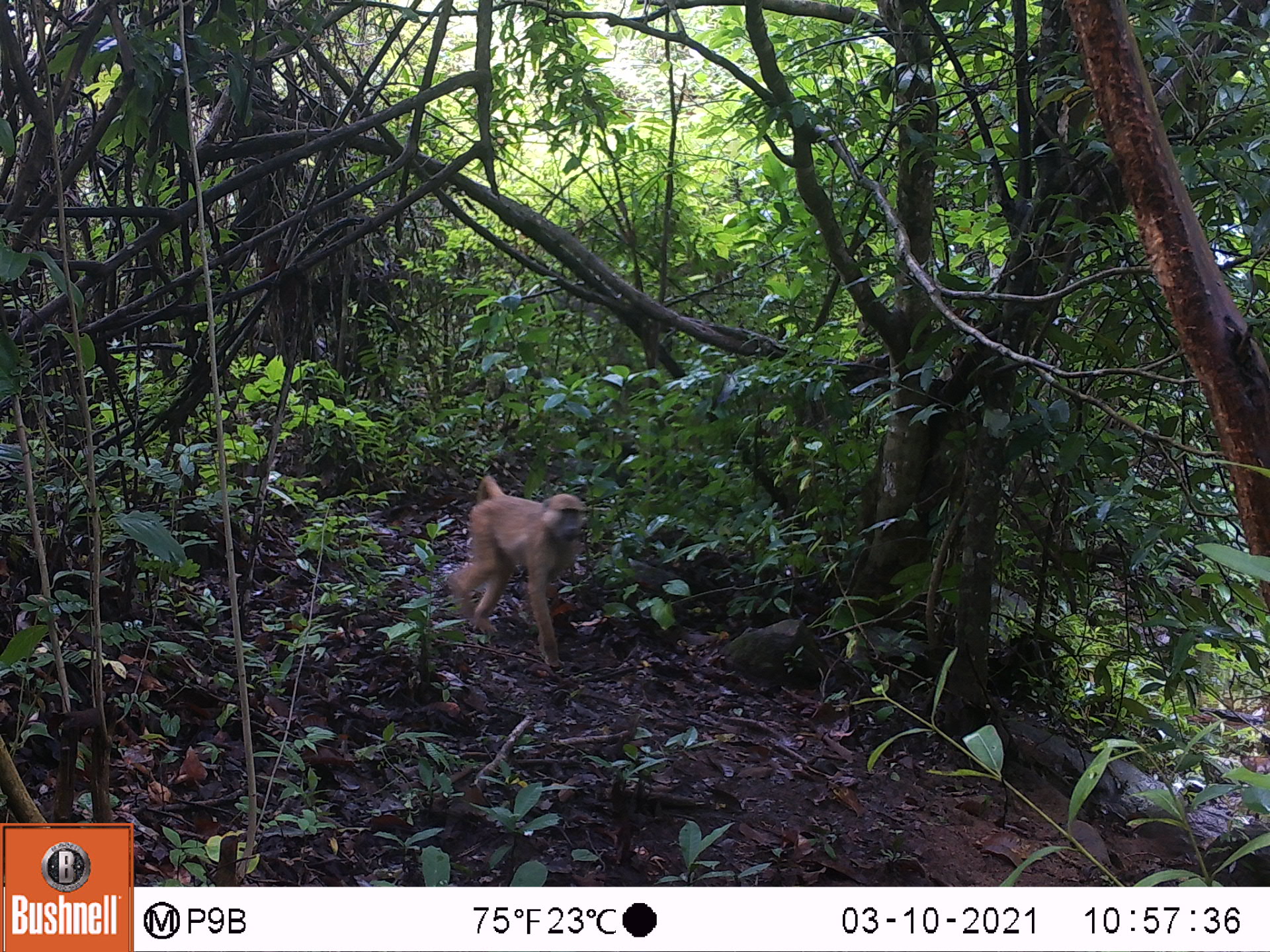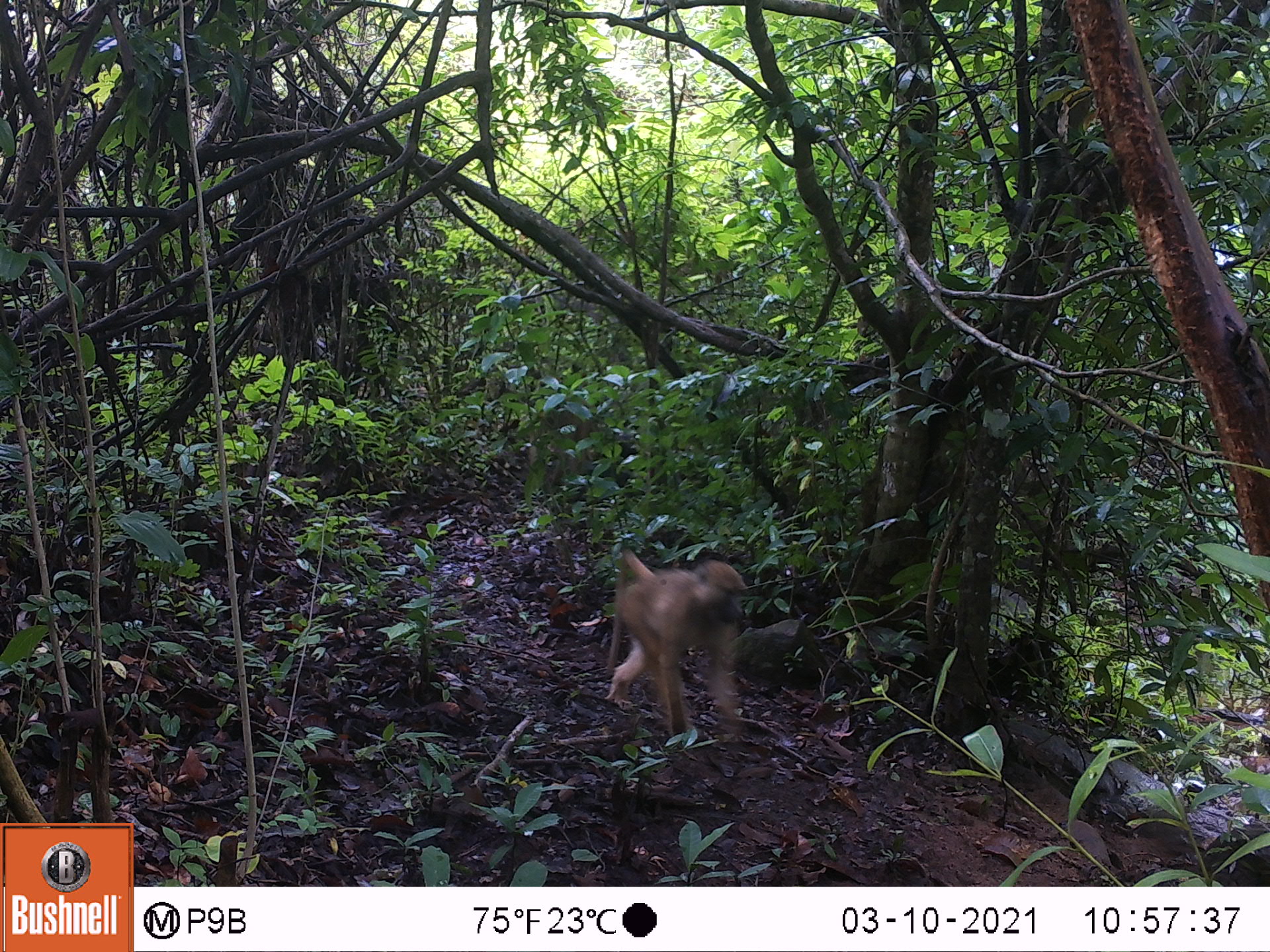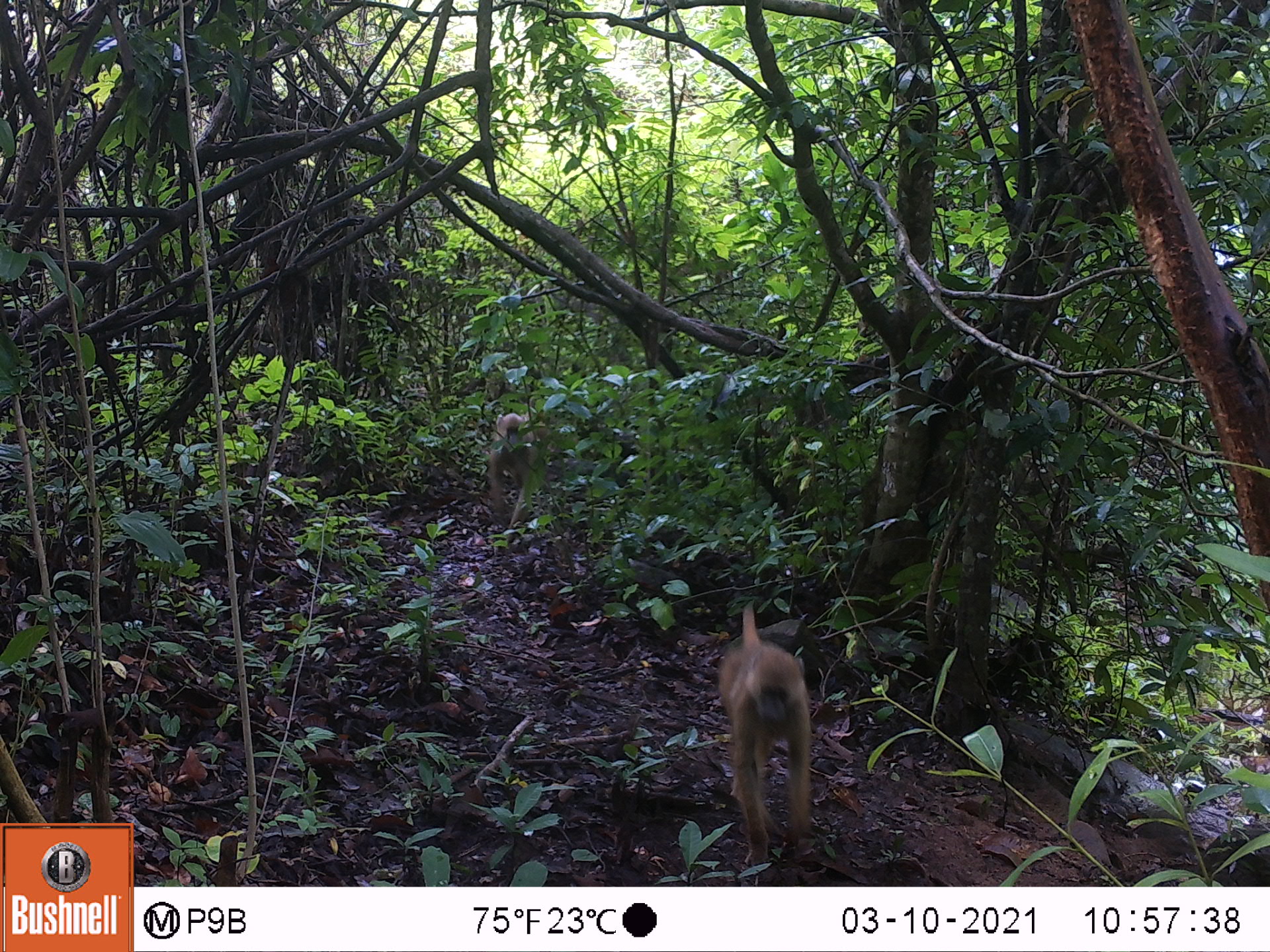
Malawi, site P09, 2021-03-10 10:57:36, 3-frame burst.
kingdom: Animalia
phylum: Chordata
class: Mammalia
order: Primates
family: Cercopithecidae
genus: Papio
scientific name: Papio cynocephalus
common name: yellow baboon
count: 1